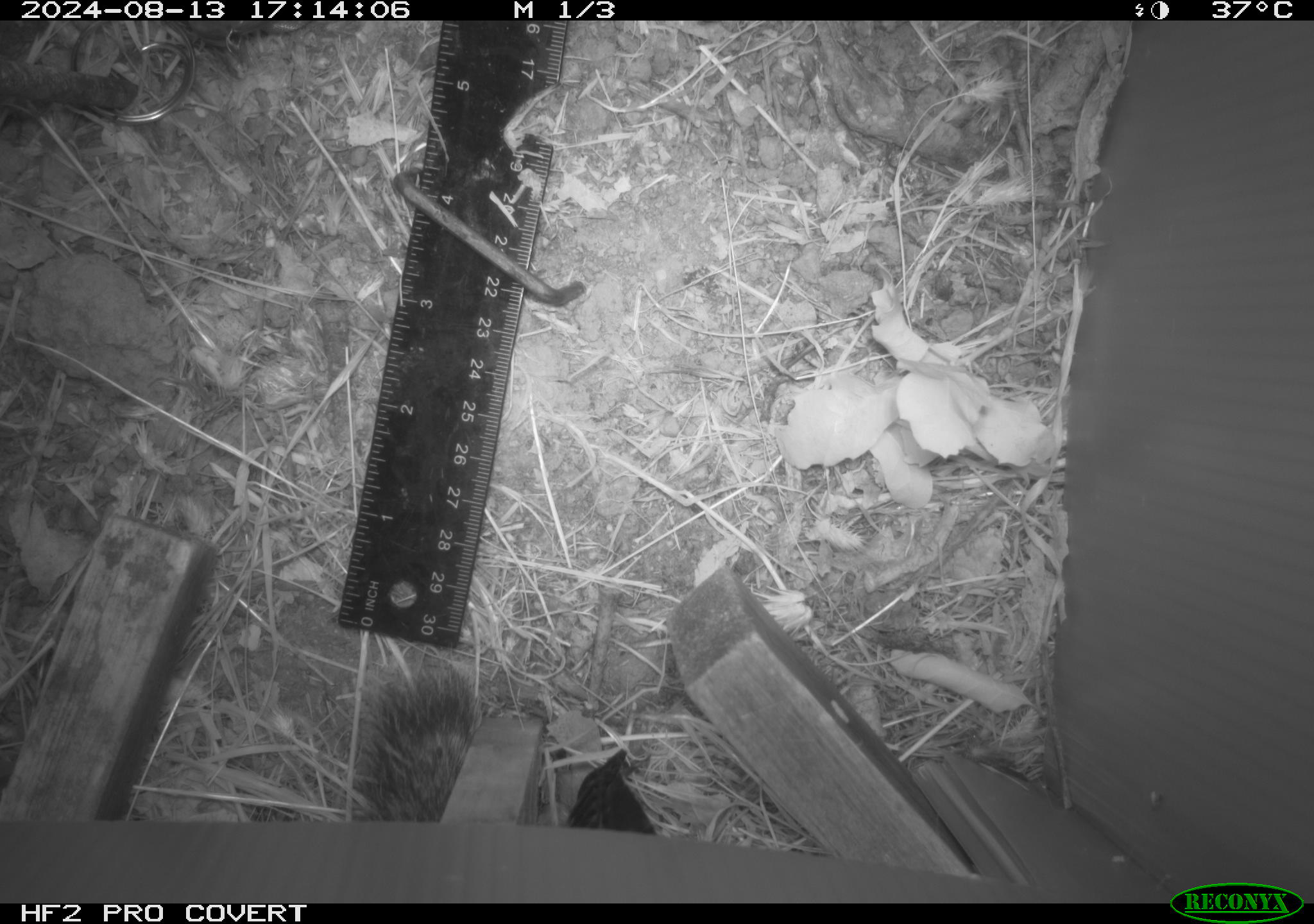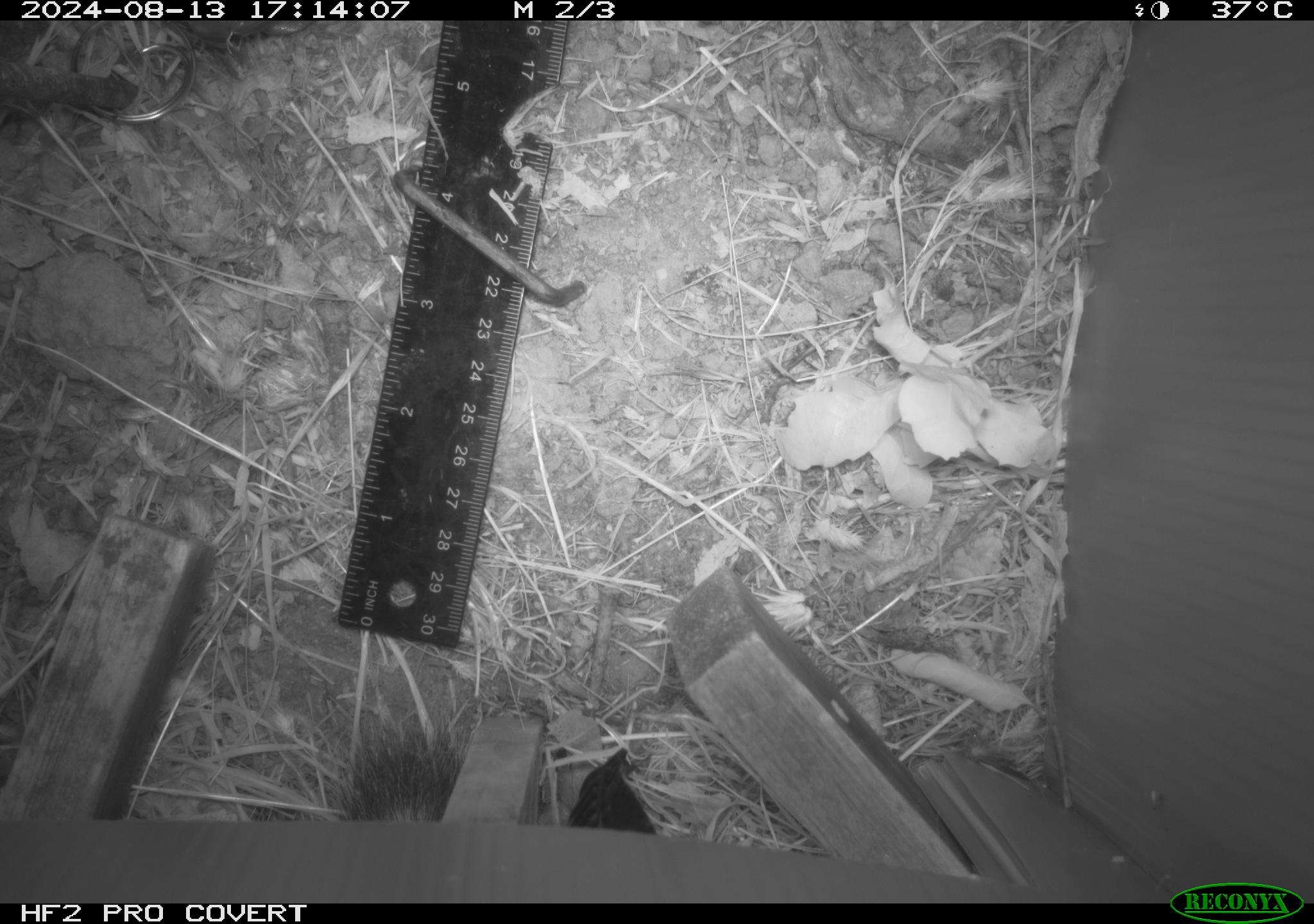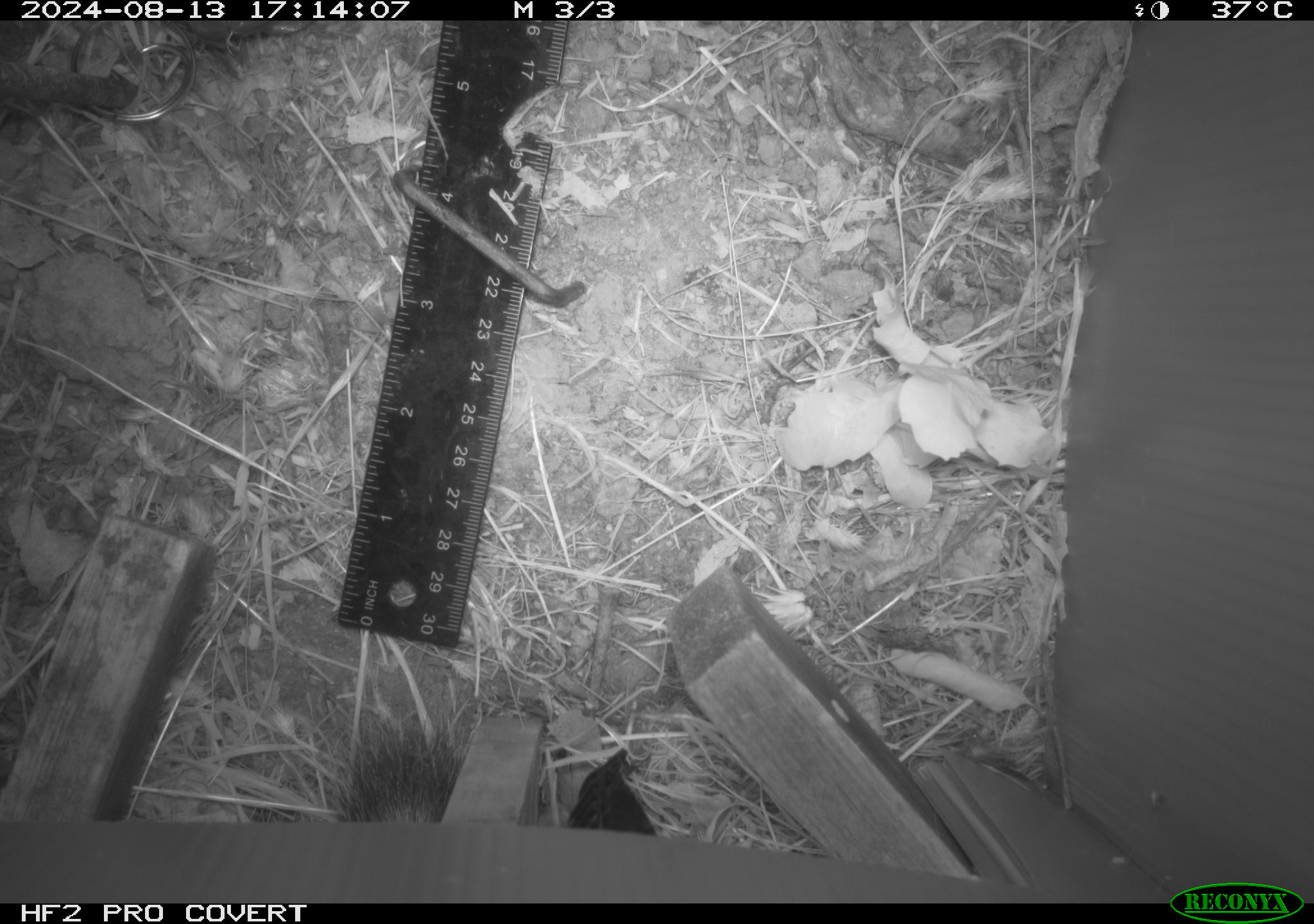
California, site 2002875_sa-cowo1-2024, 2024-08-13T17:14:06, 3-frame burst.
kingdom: Animalia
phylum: Chordata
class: Mammalia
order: Rodentia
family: Sciuridae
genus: Otospermophilus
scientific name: Otospermophilus beecheyi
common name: california ground squirrel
California ground squirrel (Otospermophilus beecheyi).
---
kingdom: Animalia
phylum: Chordata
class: Mammalia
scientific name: Mammalia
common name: mammal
Mammal (Mammalia).